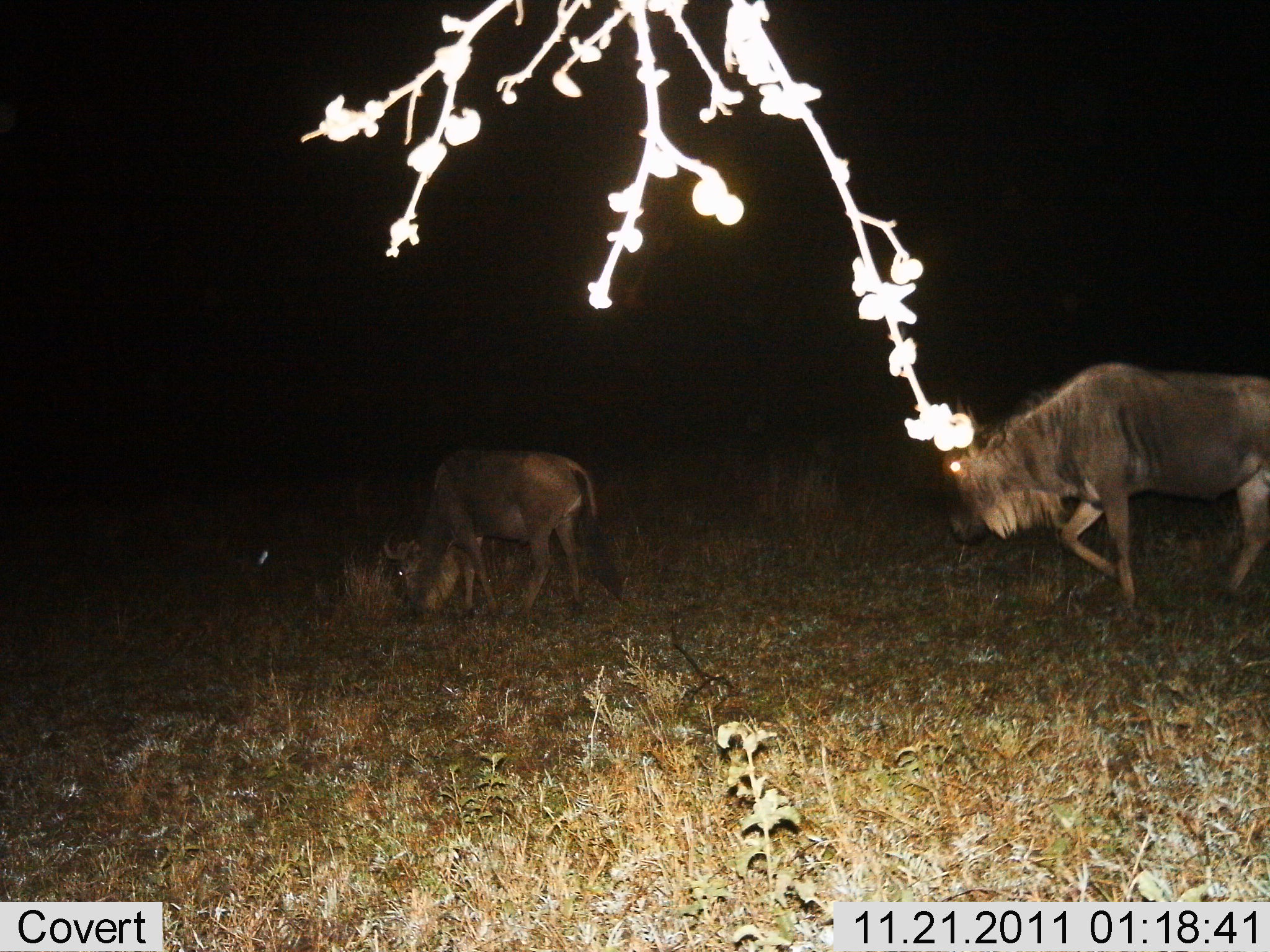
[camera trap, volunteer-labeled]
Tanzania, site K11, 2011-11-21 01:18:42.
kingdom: Animalia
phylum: Chordata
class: Mammalia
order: Artiodactyla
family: Bovidae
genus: Connochaetes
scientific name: Connochaetes taurinus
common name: blue wildebeest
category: wildebeest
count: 2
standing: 20%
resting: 0%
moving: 60%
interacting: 0%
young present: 0%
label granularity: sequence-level